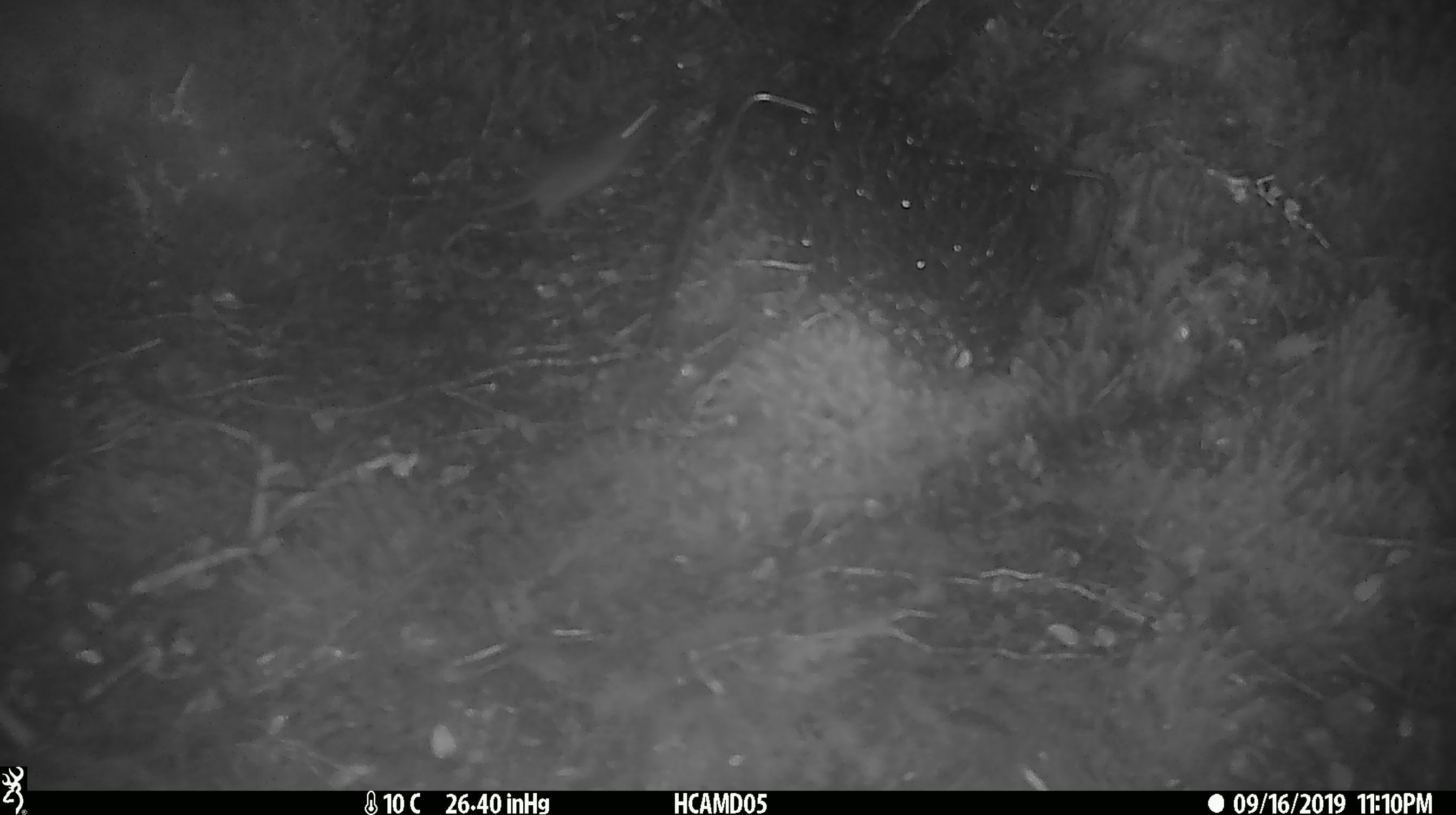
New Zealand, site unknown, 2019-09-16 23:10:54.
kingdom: Animalia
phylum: Chordata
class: Mammalia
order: Rodentia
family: Muridae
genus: Mus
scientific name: Mus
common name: mouse